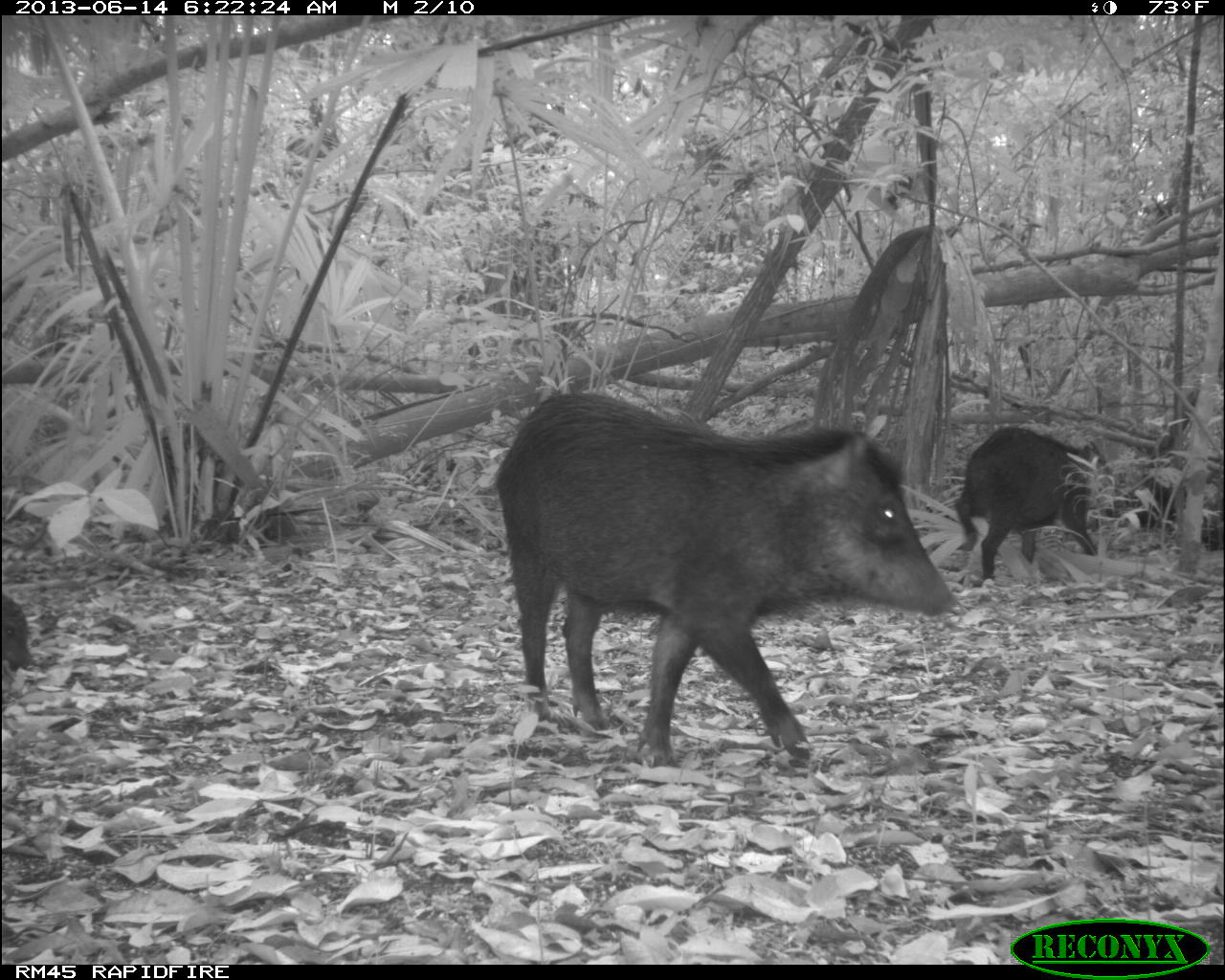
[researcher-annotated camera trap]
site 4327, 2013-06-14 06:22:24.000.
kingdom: Animalia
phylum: Chordata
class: Mammalia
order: Artiodactyla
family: Tayassuidae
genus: Tayassu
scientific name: Tayassu pecari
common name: white-lipped peccary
Tayassu pecari (white-lipped peccary), count 9.